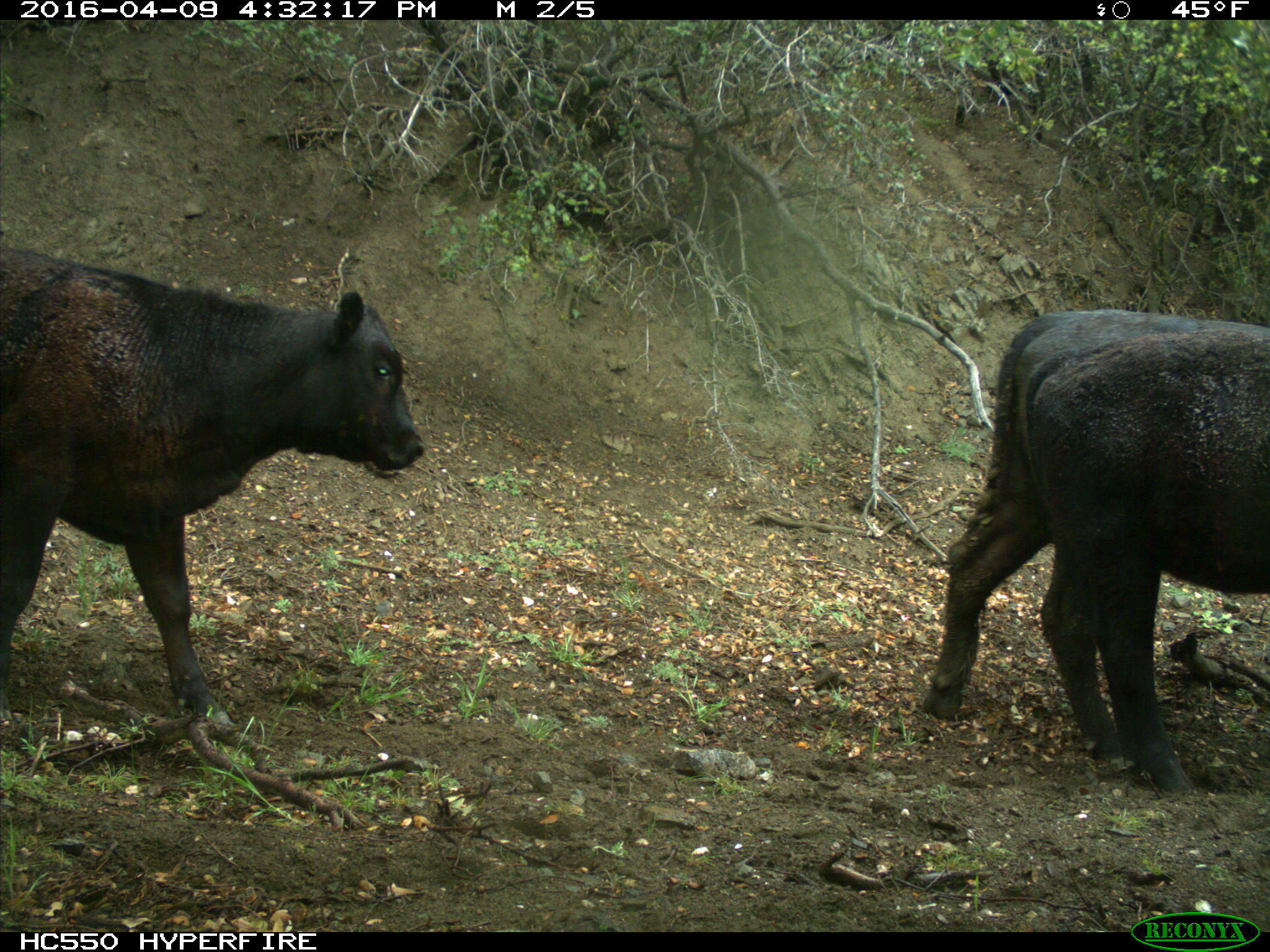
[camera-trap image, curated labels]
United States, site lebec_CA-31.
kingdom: Animalia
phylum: Chordata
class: Mammalia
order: Artiodactyla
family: Bovidae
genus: Bos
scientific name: Bos taurus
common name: domestic cow